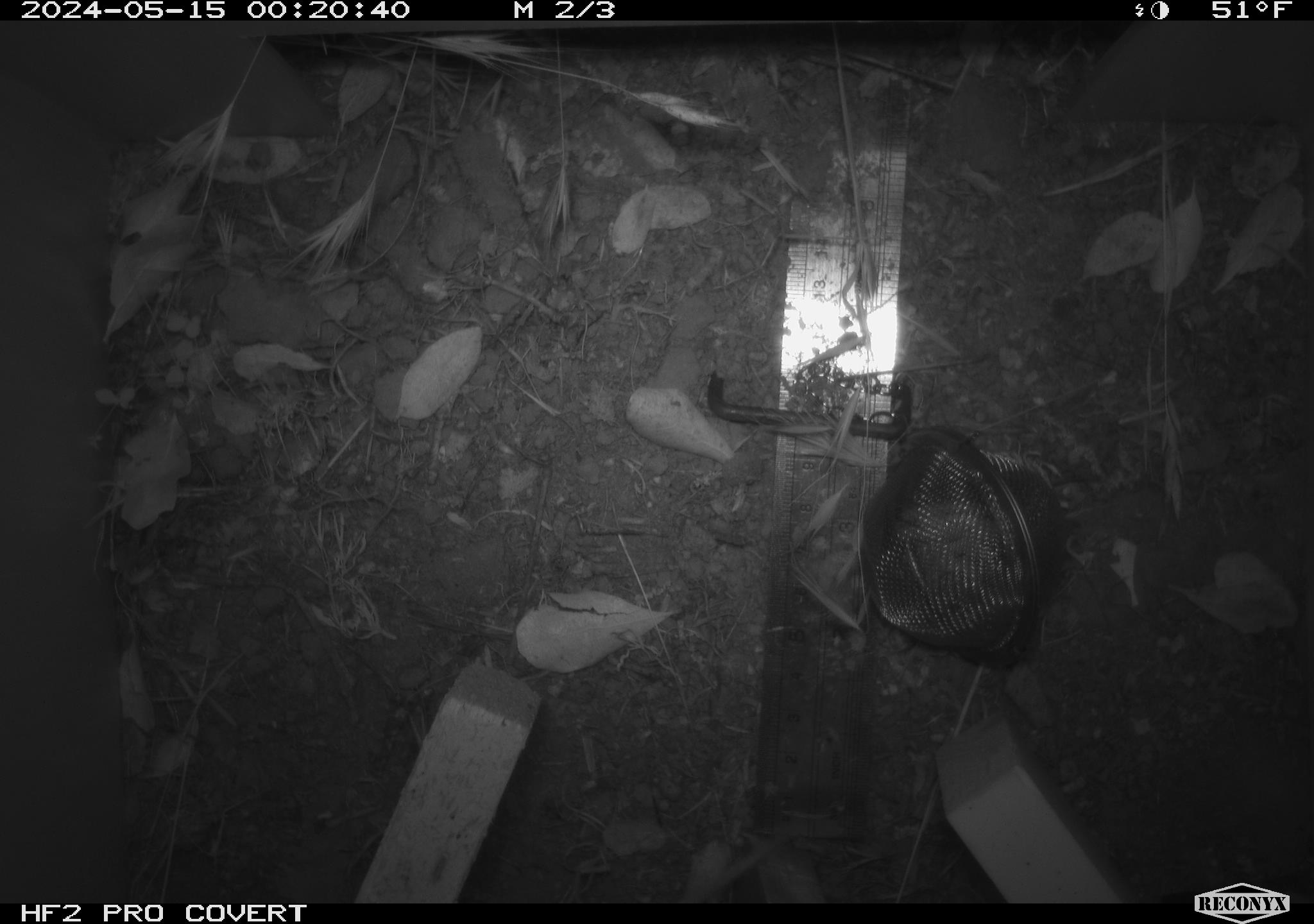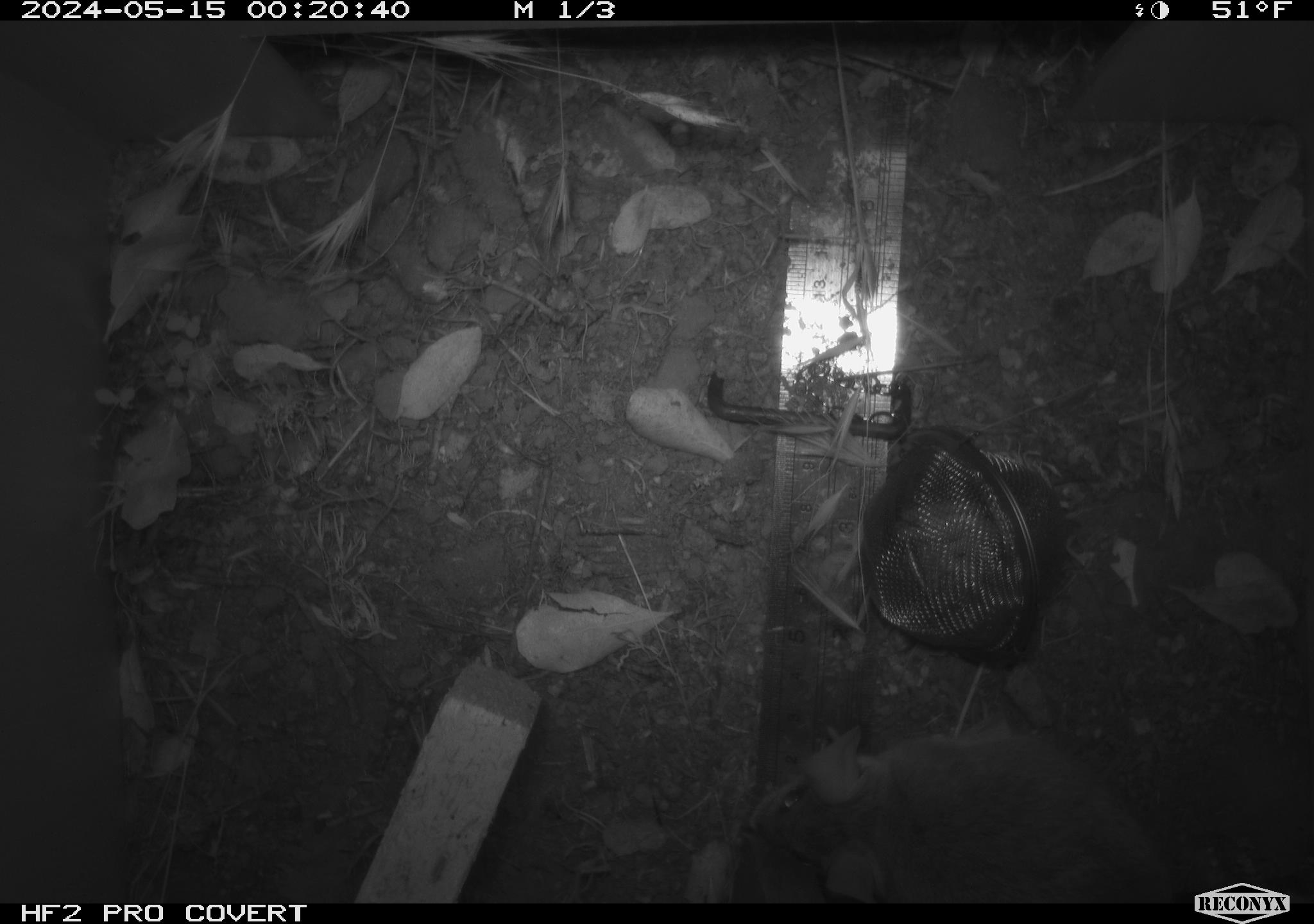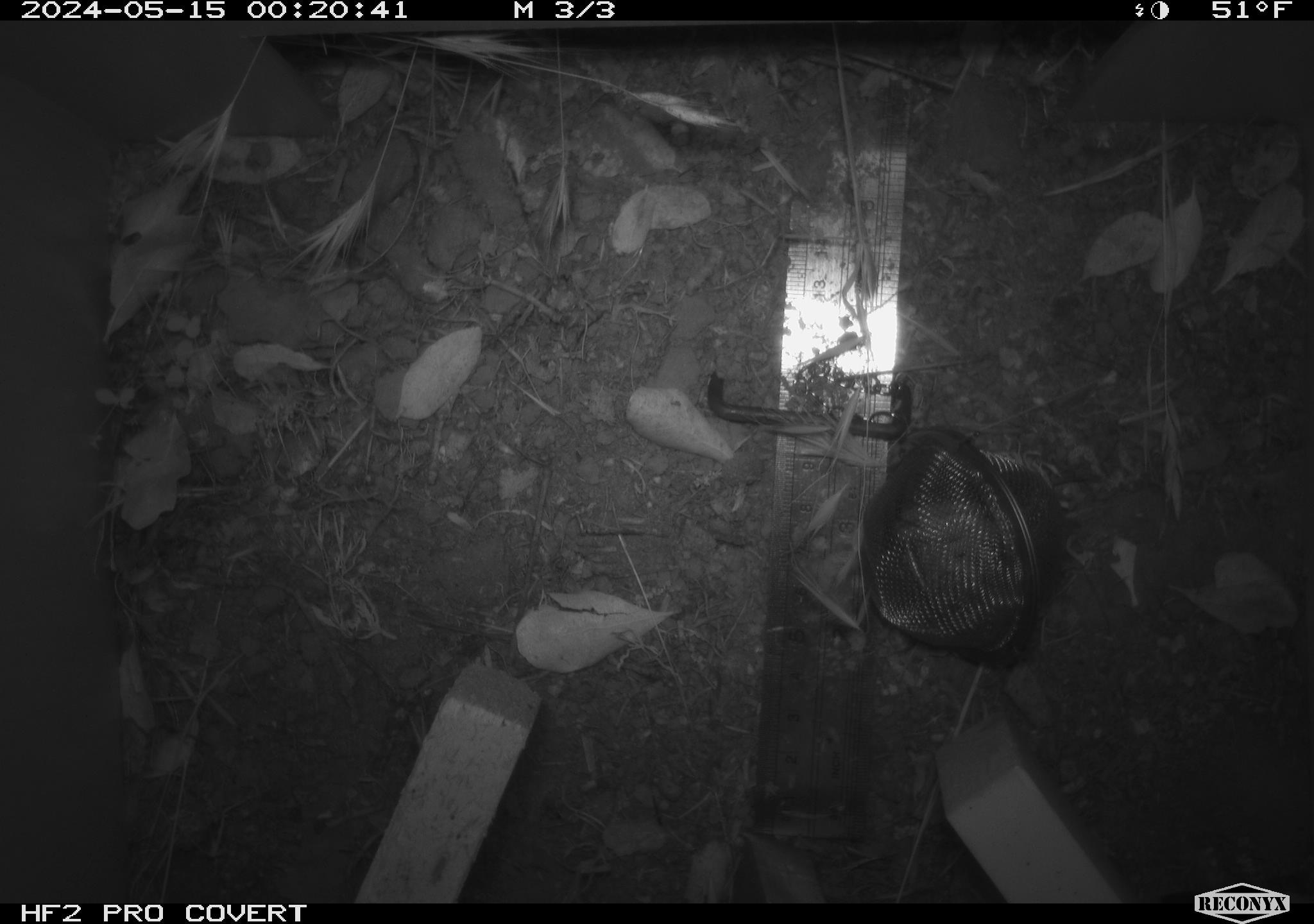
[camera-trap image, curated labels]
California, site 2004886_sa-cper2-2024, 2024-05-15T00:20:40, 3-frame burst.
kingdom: Animalia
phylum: Chordata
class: Mammalia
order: Rodentia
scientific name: Rodentia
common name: rodent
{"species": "rodent (Rodentia)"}